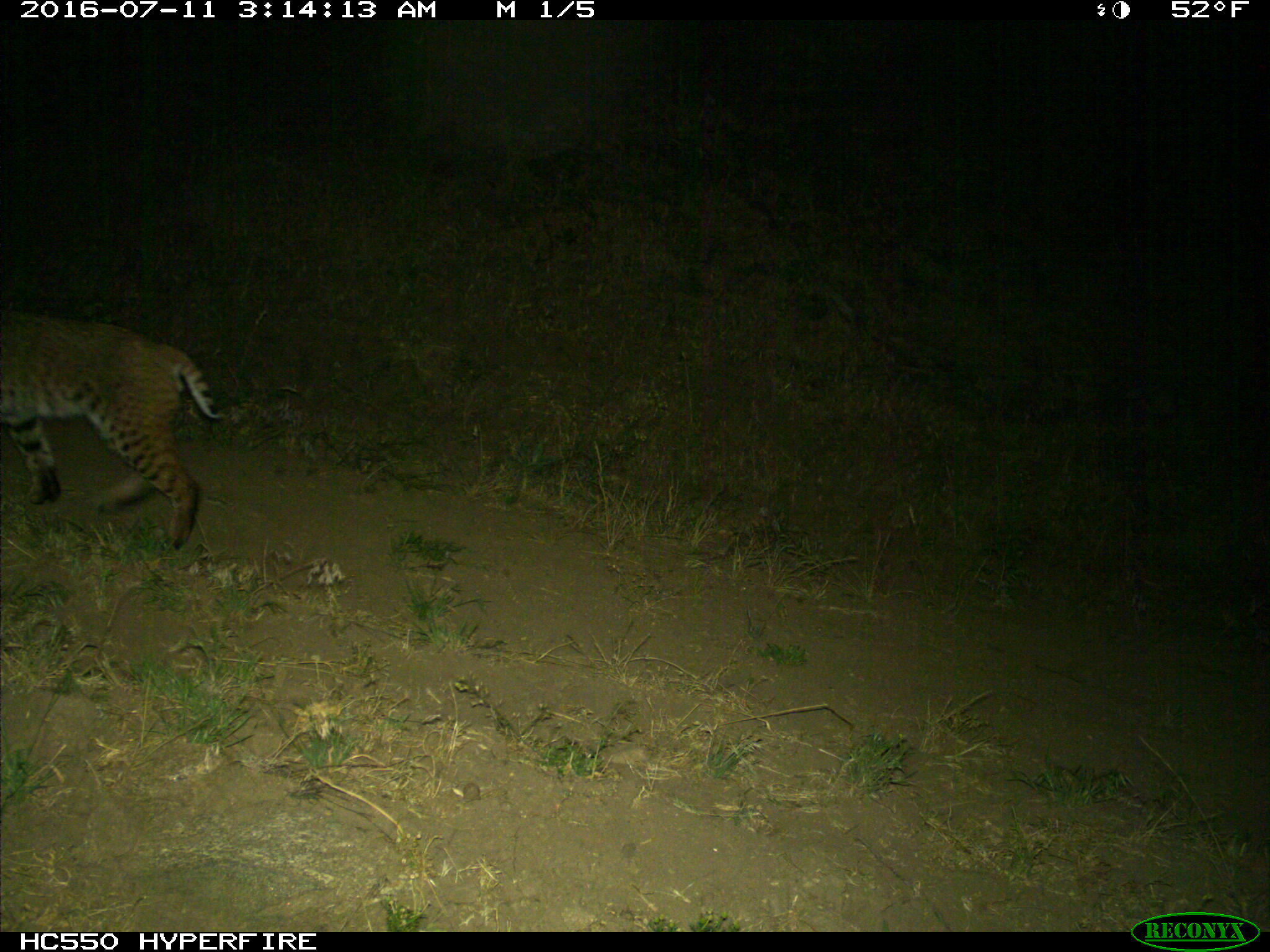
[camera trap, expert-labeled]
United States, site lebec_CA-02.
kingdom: Animalia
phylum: Chordata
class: Mammalia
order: Carnivora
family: Felidae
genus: Lynx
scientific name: Lynx rufus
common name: bobcat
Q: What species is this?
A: Lynx rufus (bobcat).